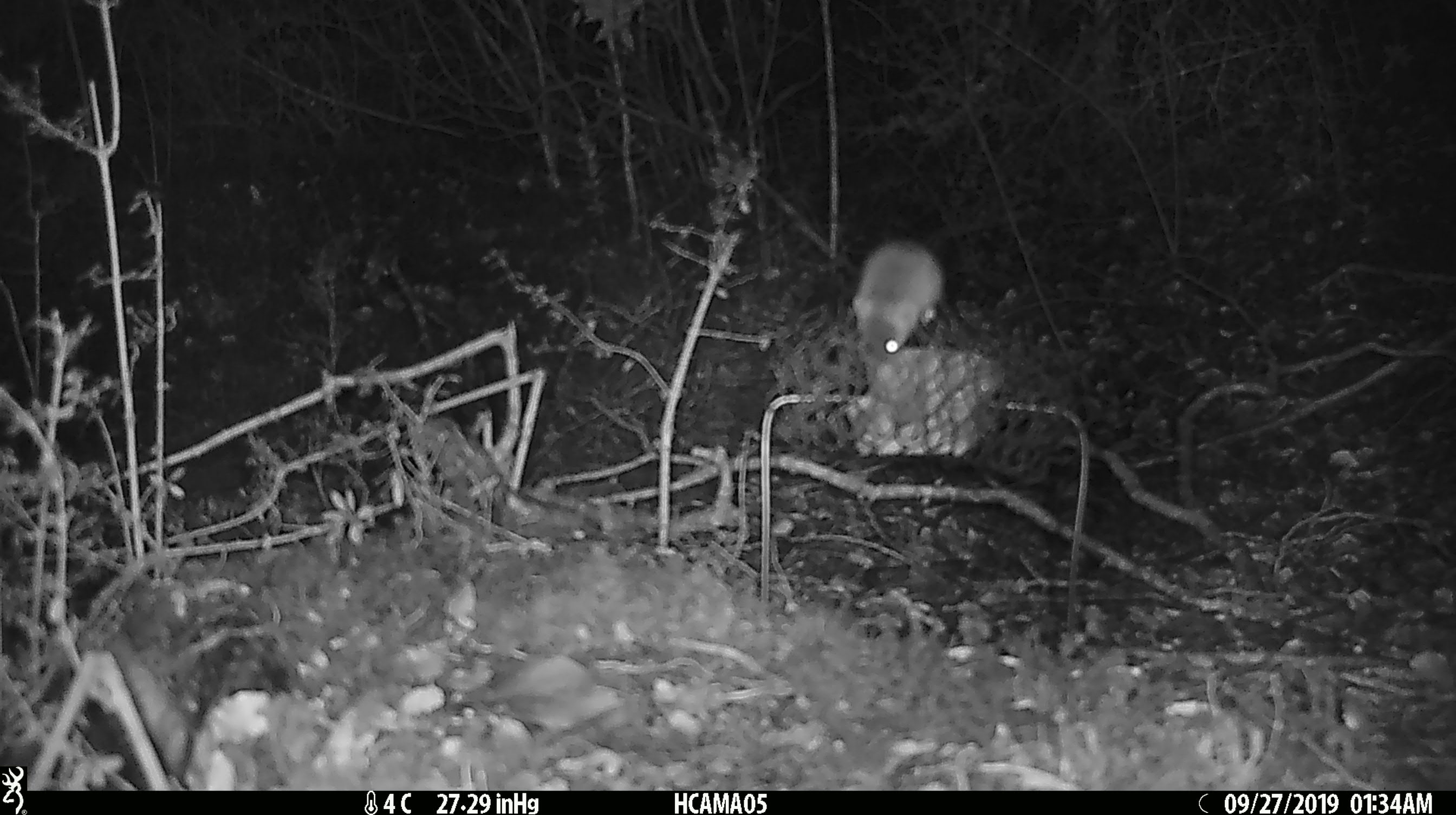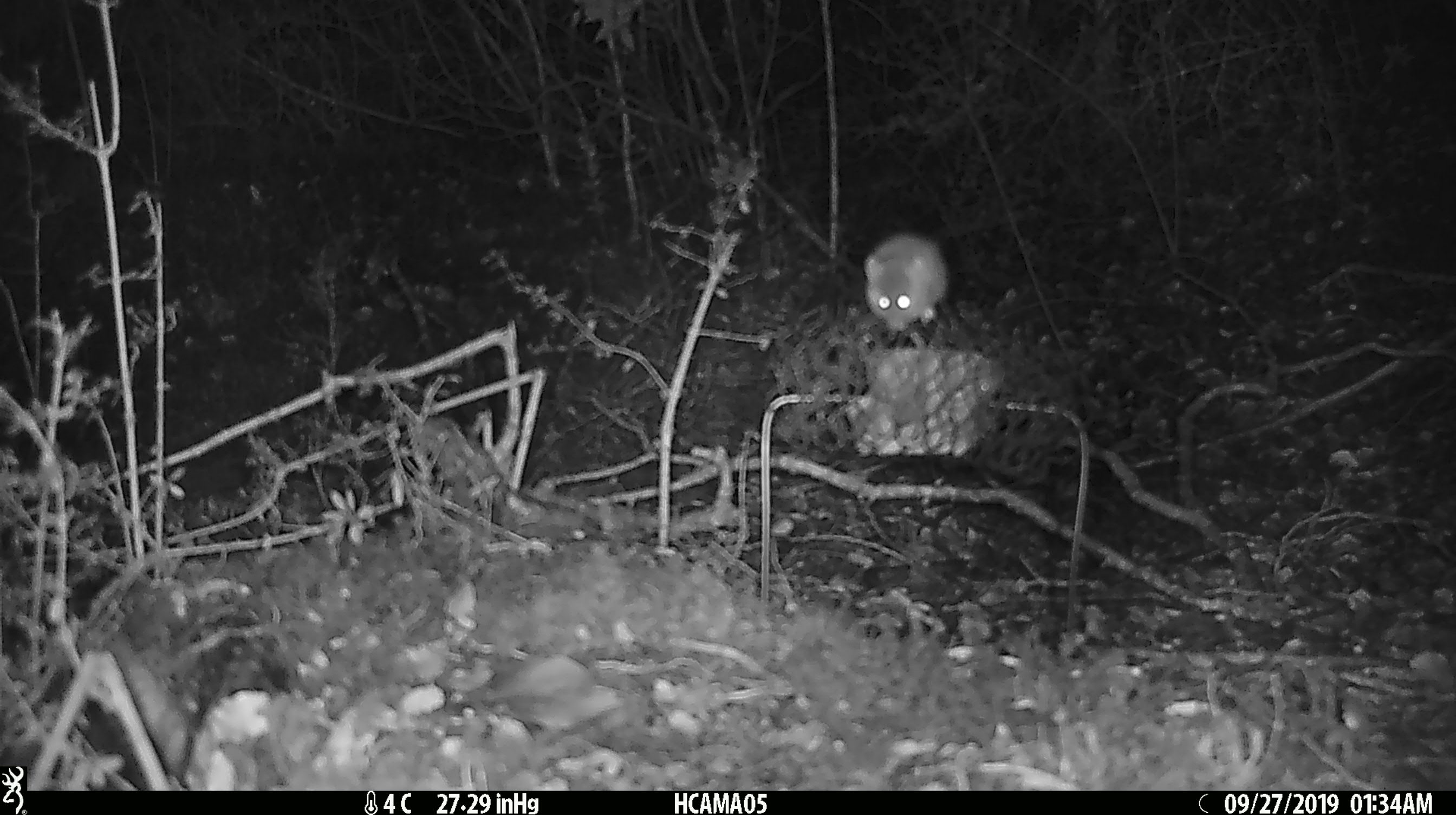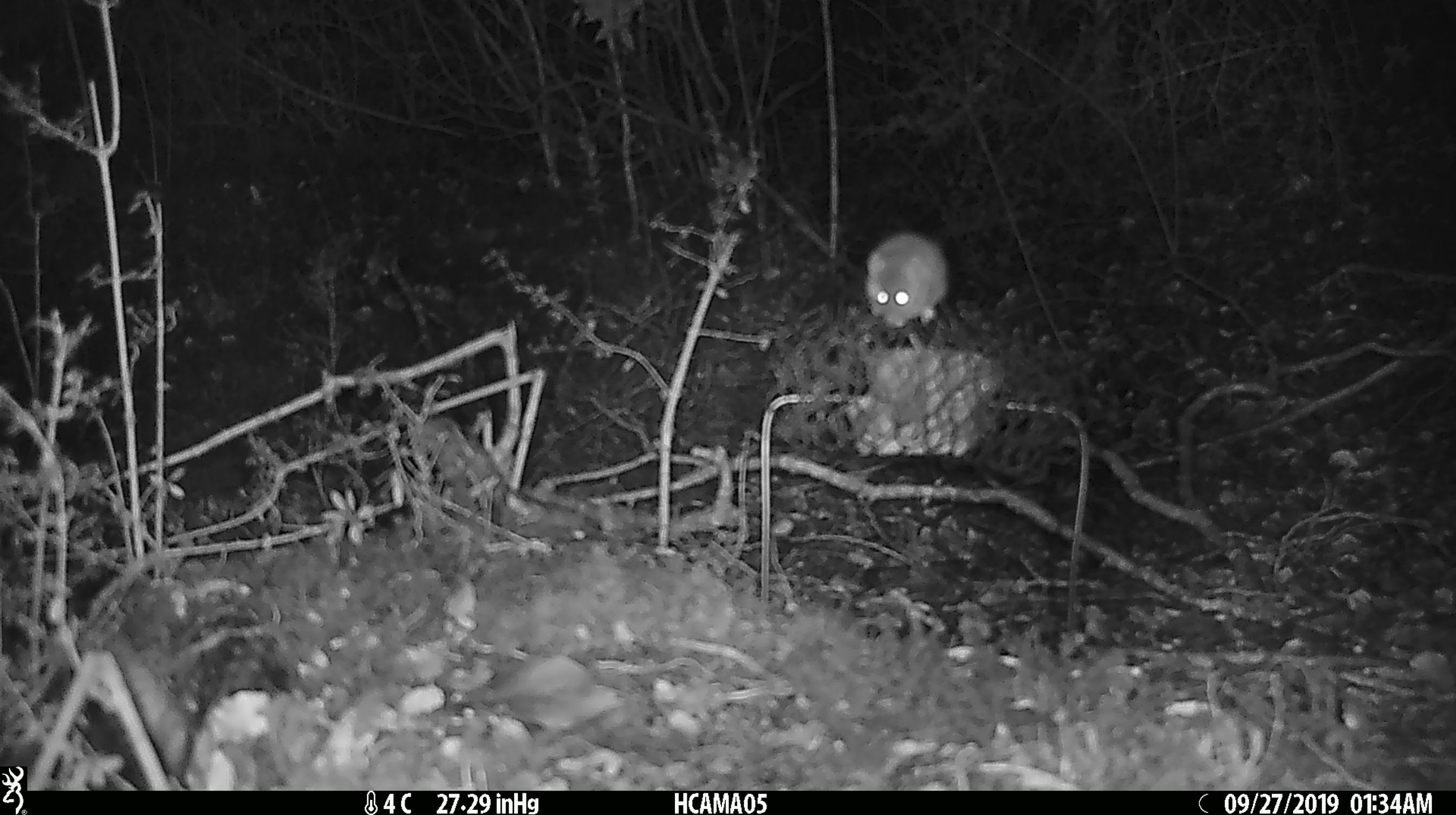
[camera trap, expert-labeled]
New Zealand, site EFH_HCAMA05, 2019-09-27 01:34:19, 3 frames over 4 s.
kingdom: Animalia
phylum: Chordata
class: Mammalia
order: Rodentia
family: Muridae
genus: Mus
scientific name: Mus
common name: mouse